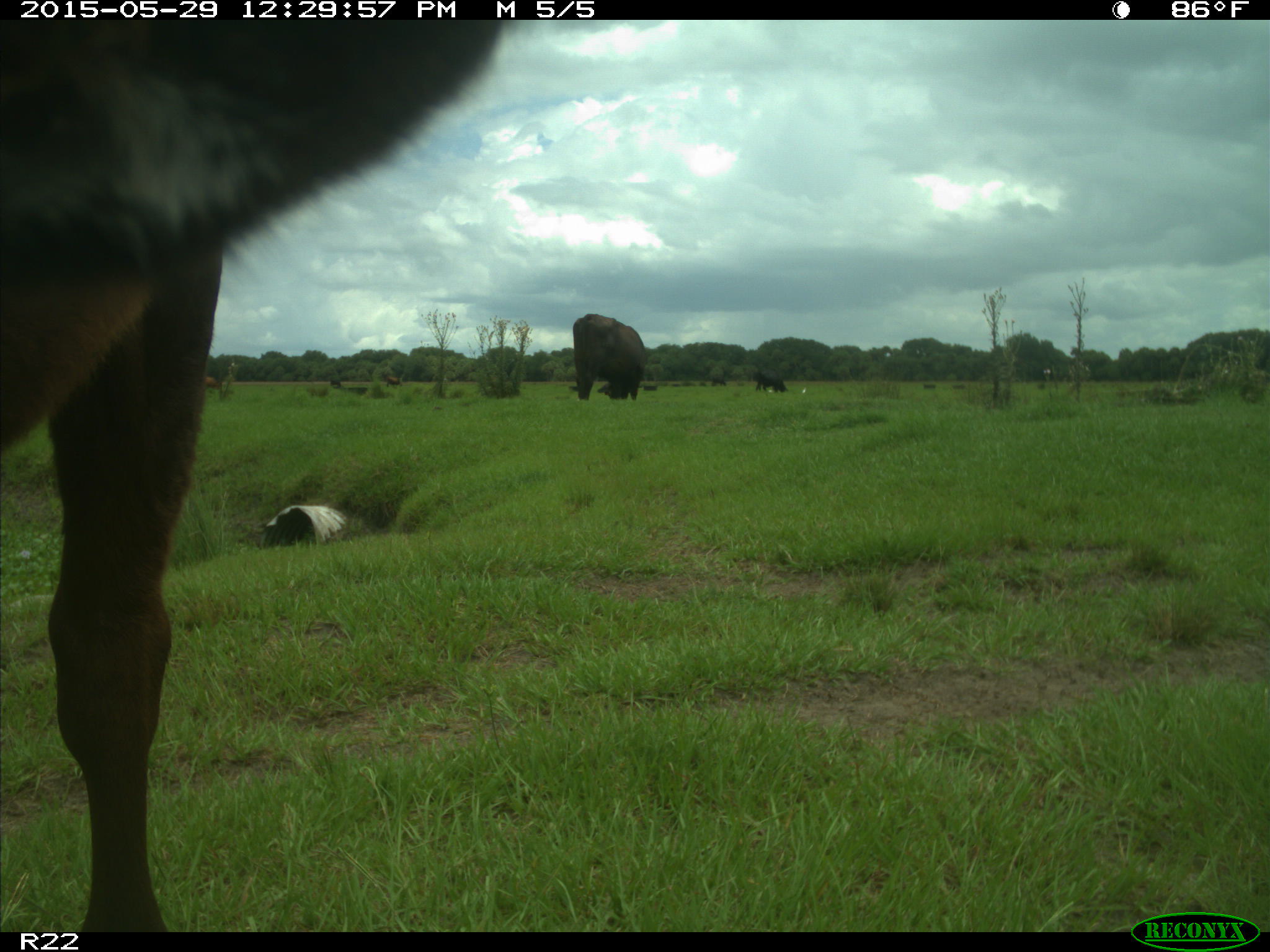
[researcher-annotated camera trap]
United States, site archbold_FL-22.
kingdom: Animalia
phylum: Chordata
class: Mammalia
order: Artiodactyla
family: Bovidae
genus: Bos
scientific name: Bos taurus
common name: domestic cow